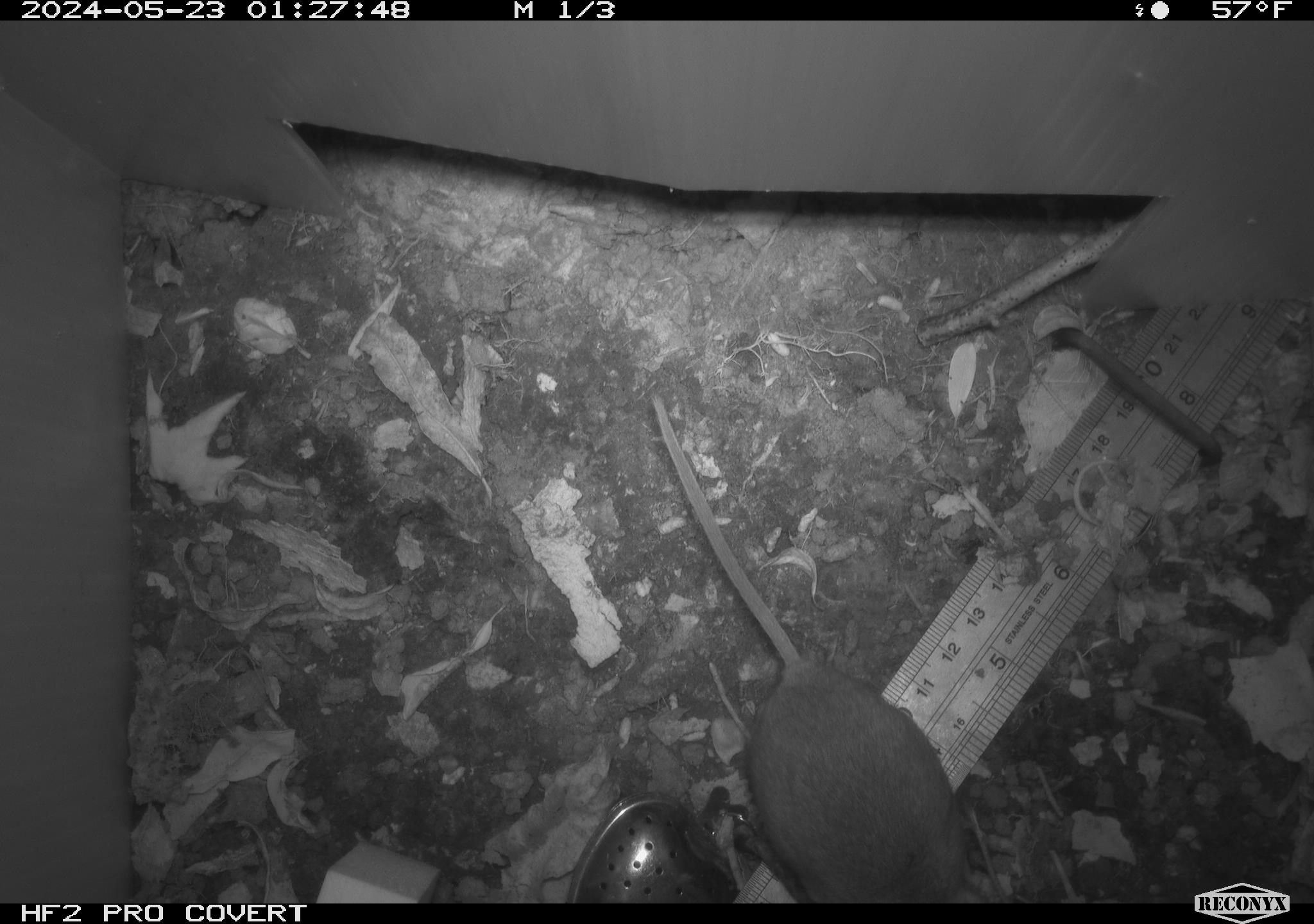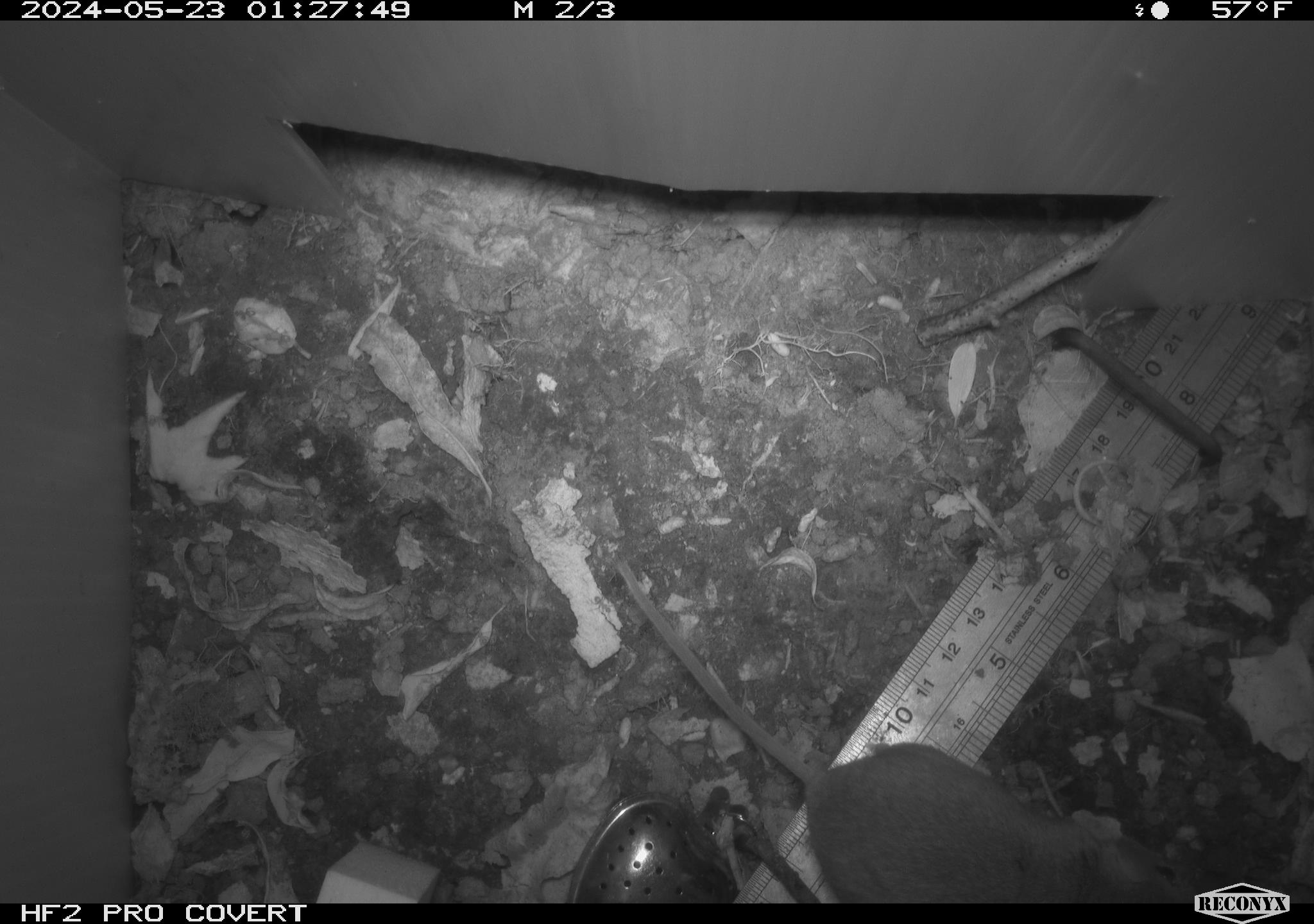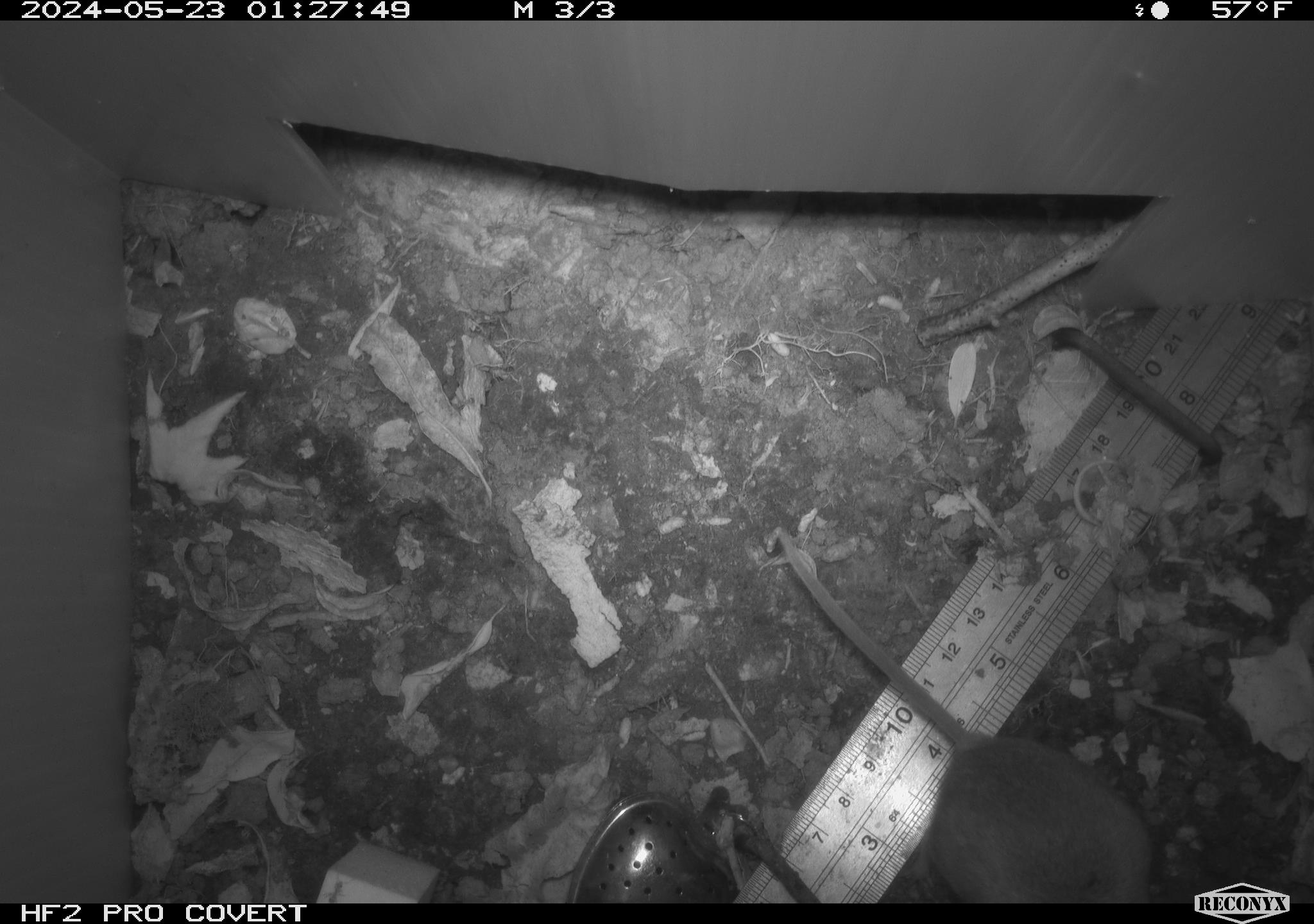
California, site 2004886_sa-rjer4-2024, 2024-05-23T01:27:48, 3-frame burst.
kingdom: Animalia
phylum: Chordata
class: Mammalia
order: Rodentia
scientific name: Rodentia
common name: mouse species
Mouse species (Rodentia).